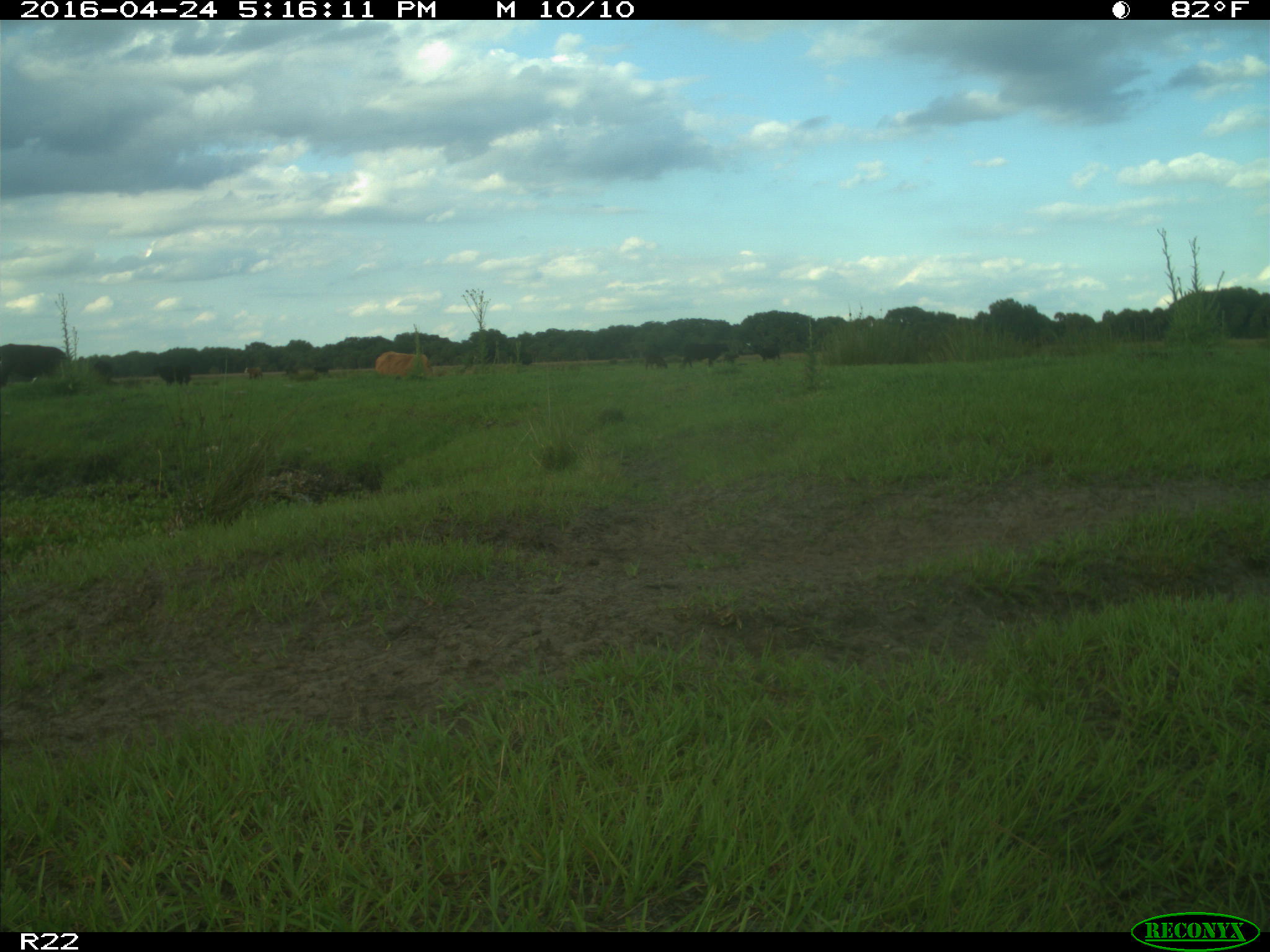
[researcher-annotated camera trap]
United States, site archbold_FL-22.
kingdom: Animalia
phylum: Chordata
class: Mammalia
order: Artiodactyla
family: Bovidae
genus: Bos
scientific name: Bos taurus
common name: domestic cow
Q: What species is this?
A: Bos taurus (domestic cow).